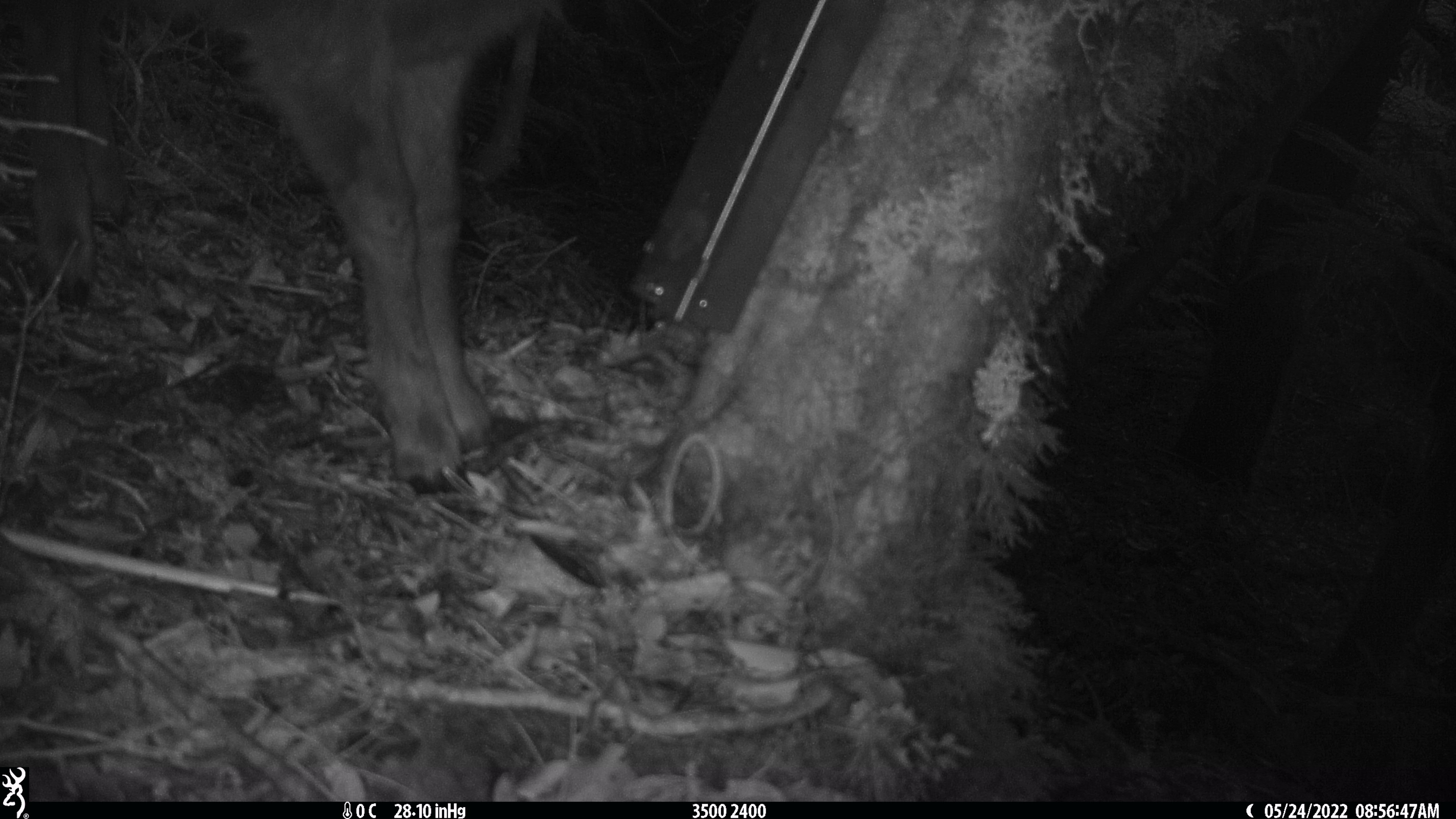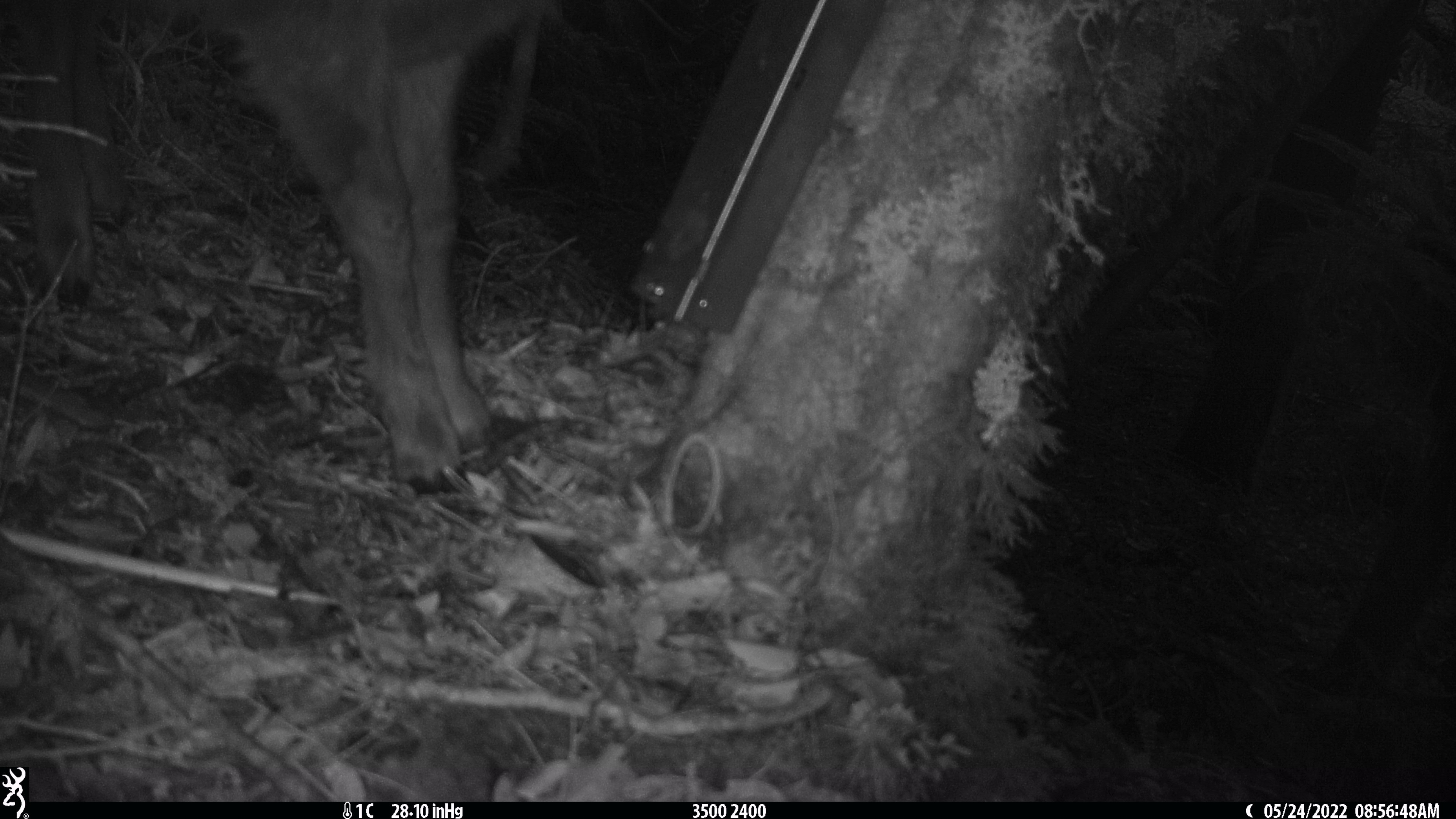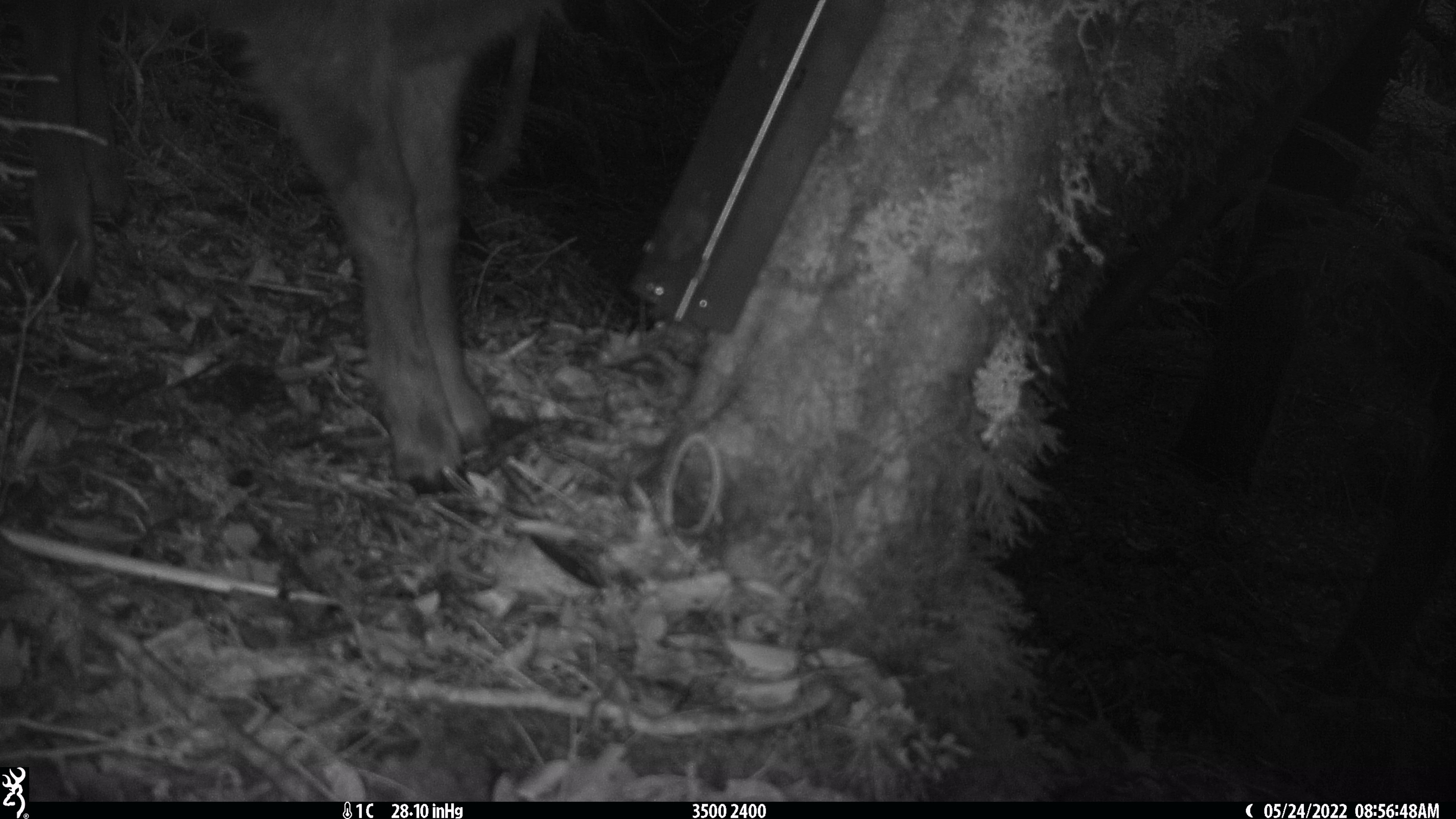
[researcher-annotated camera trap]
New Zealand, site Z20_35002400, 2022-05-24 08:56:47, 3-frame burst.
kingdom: Animalia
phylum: Chordata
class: Mammalia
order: Artiodactyla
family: Bovidae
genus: Rupicapra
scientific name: Rupicapra rupicapra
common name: alpine chamois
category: chamois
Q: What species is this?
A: Chamois (alpine chamois) (Rupicapra rupicapra).